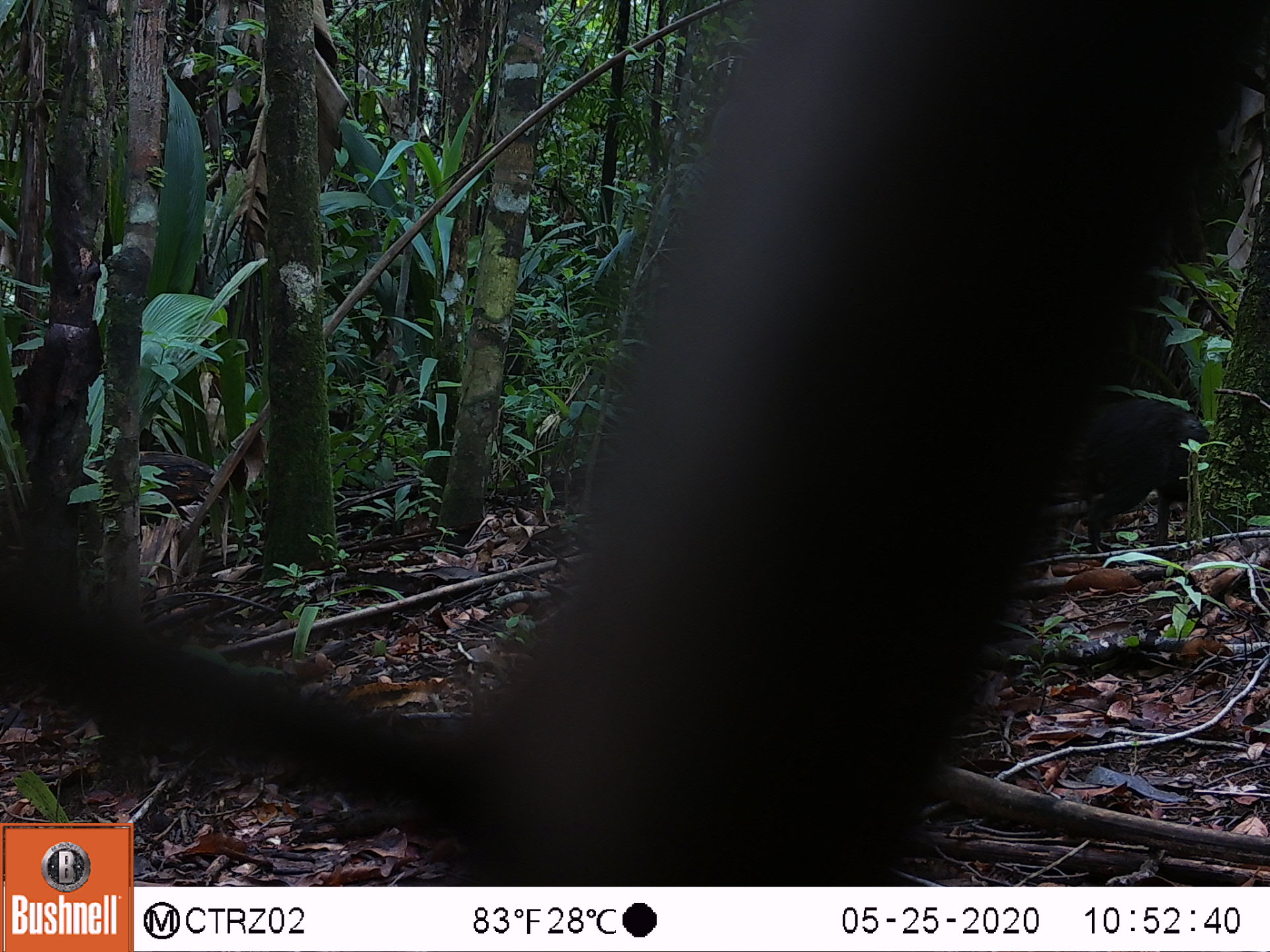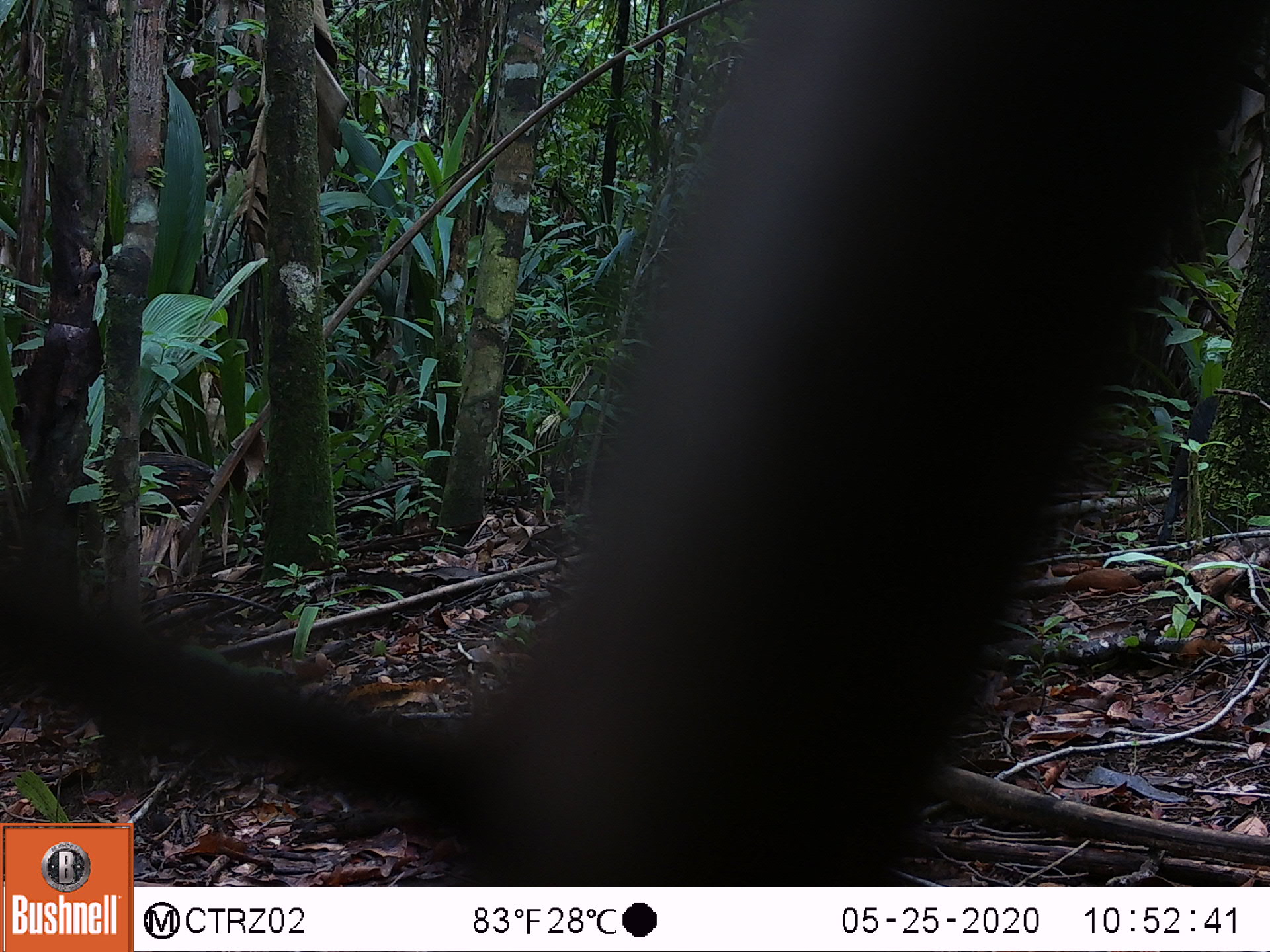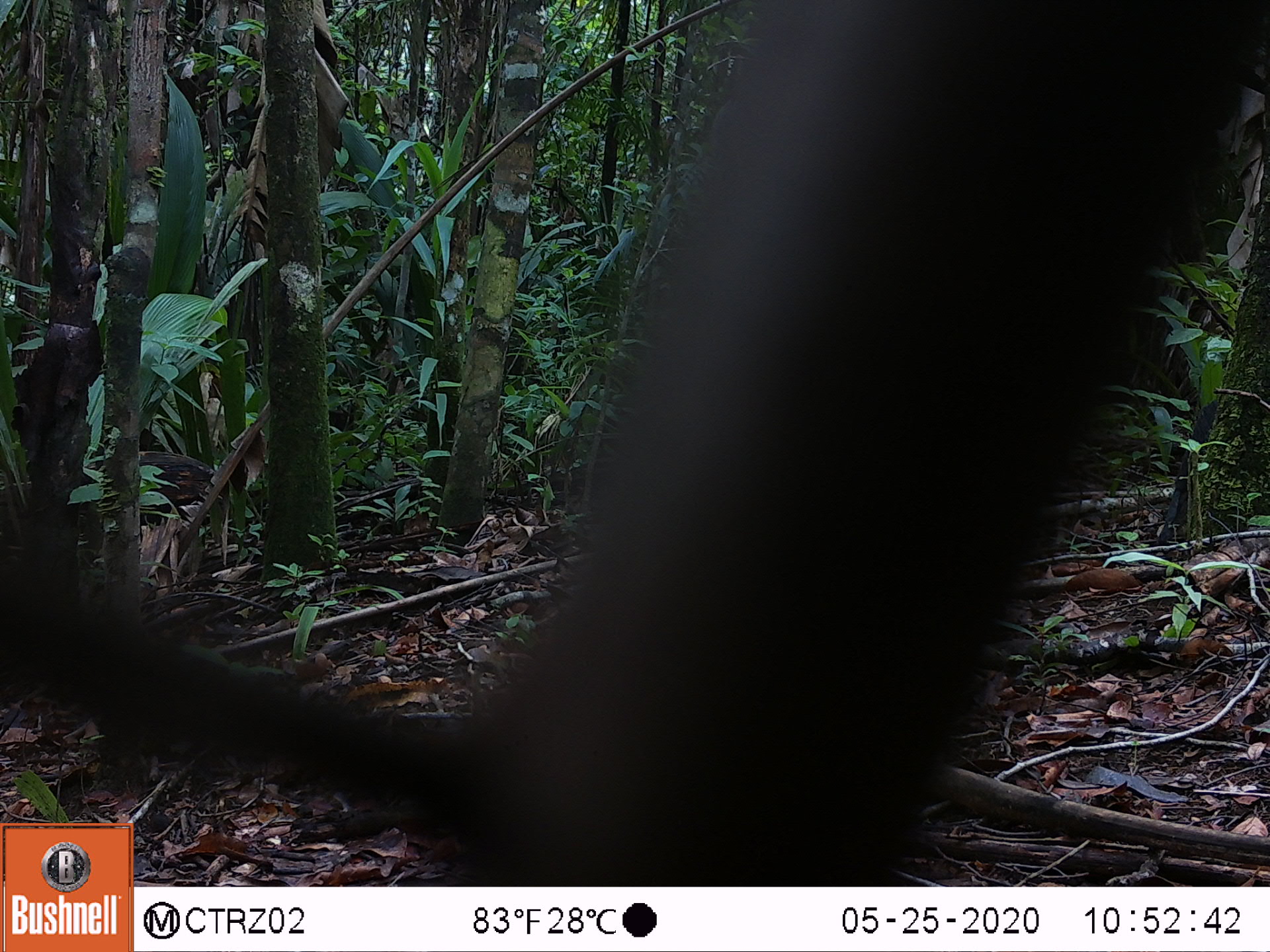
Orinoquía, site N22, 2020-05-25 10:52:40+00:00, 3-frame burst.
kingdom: Animalia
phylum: Chordata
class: Mammalia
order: Rodentia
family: Dasyproctidae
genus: Dasyprocta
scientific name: Dasyprocta fuliginosa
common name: black agouti